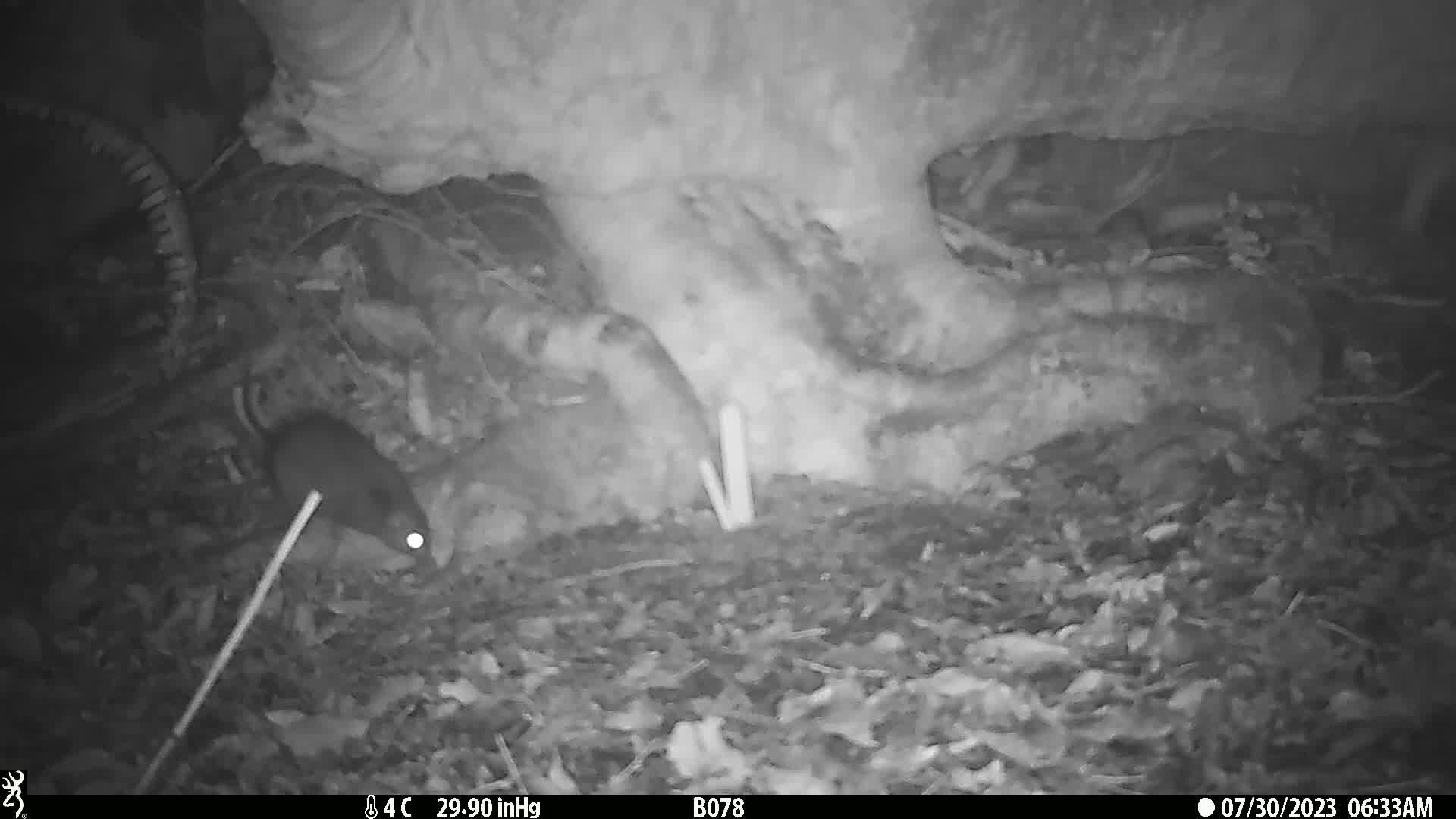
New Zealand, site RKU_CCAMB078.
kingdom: Animalia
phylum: Chordata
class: Mammalia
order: Rodentia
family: Muridae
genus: Rattus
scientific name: Rattus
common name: rat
Rat (Rattus).